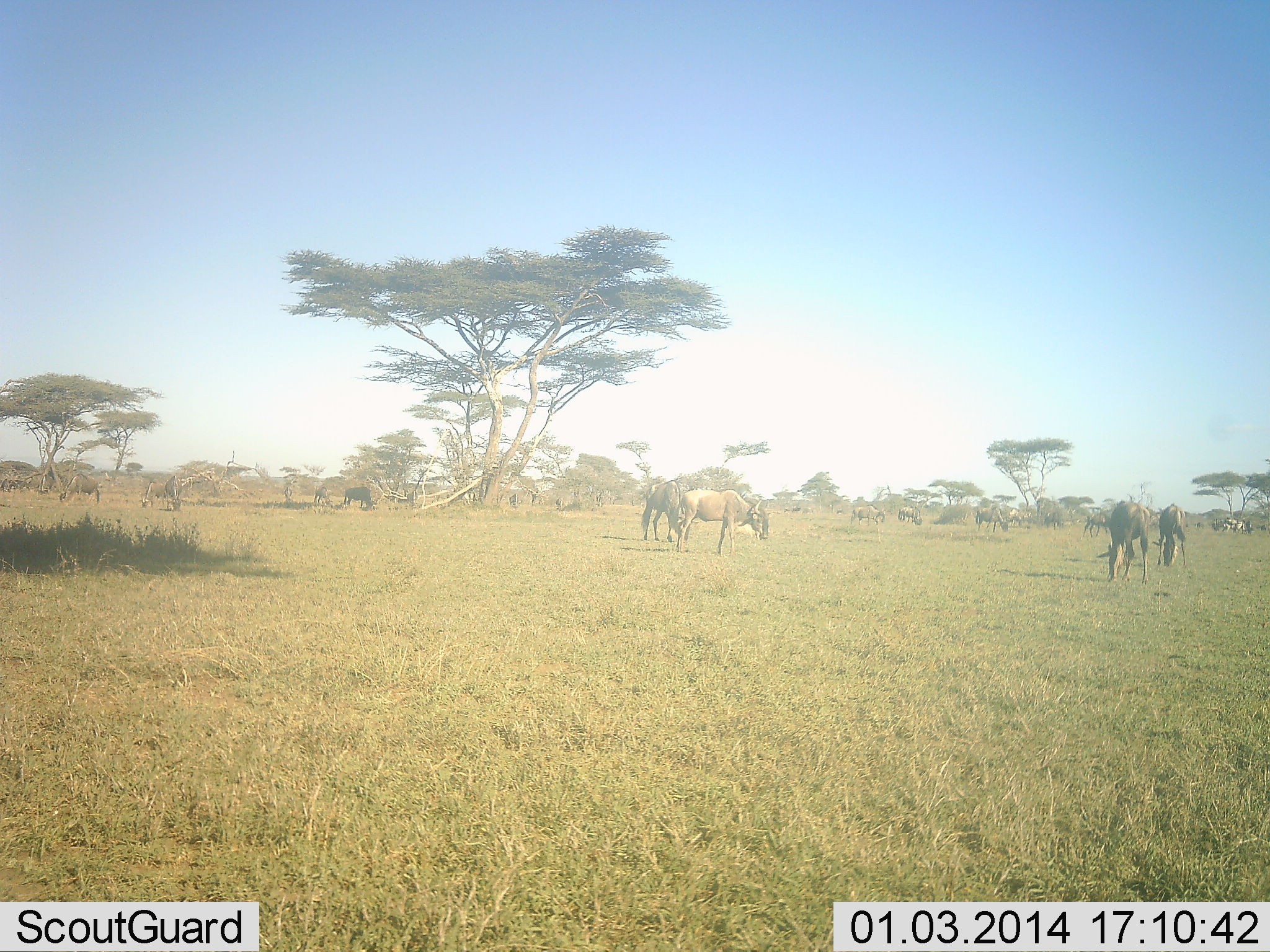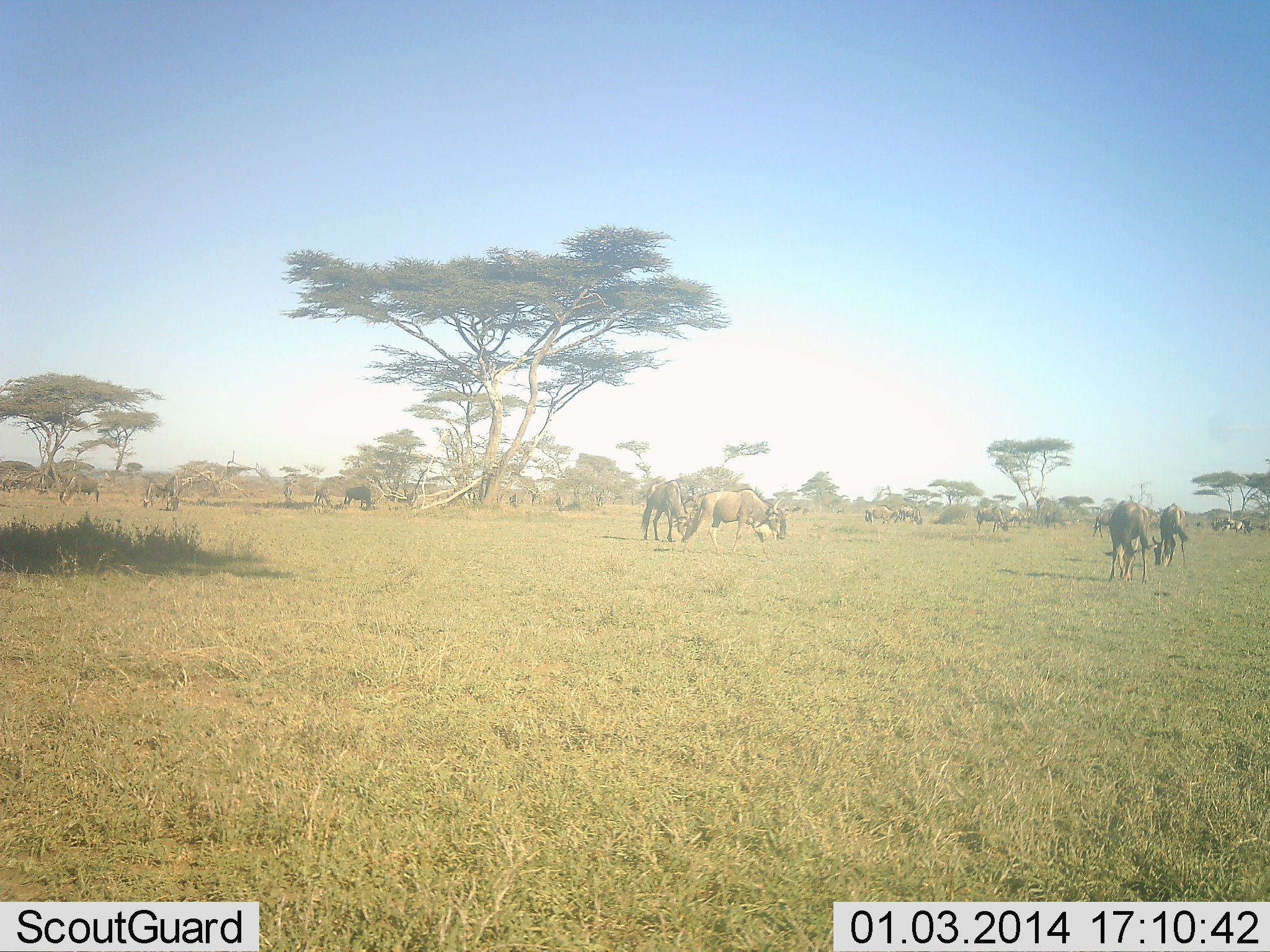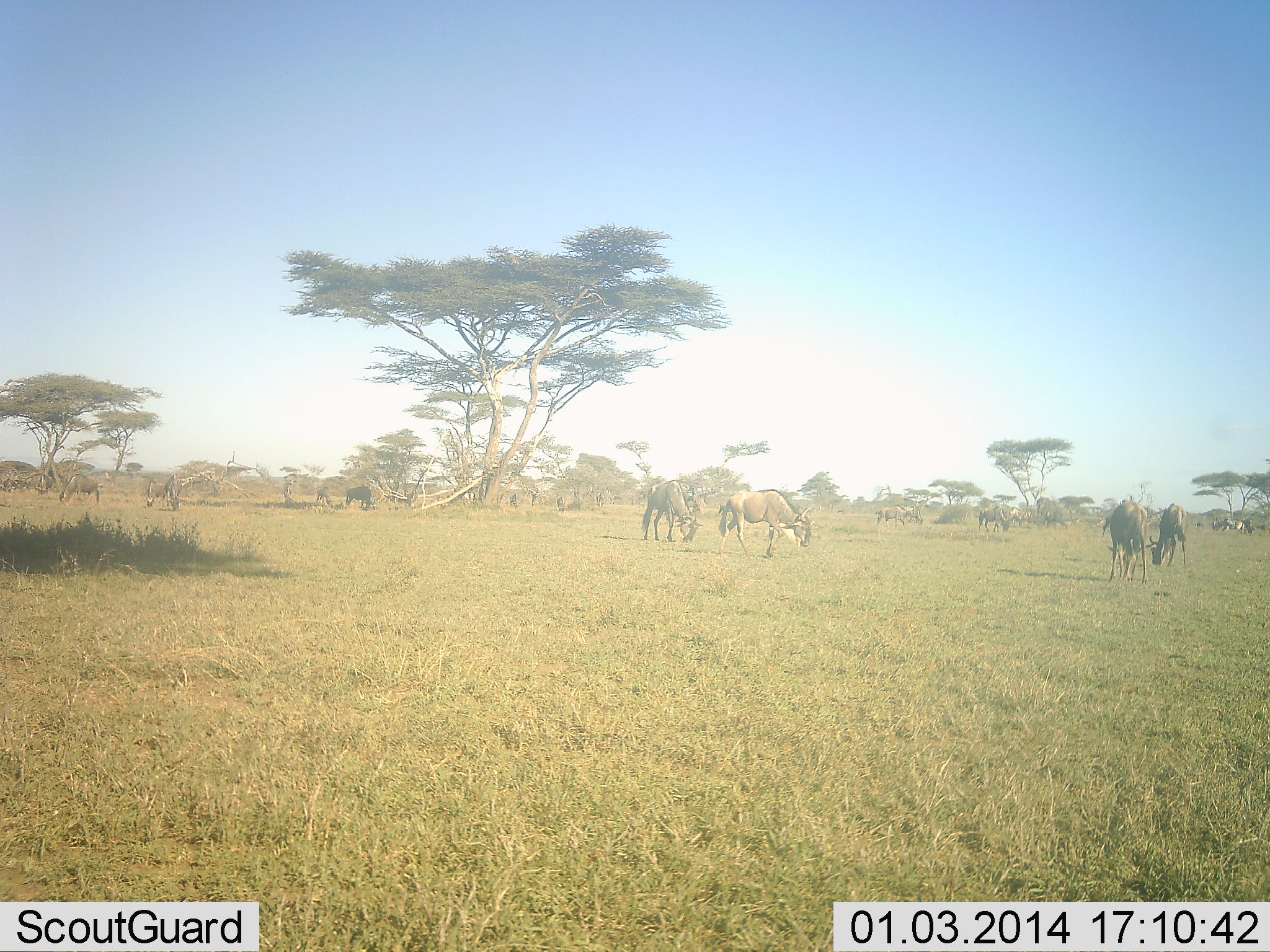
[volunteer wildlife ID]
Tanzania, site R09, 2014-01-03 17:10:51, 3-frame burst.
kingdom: Animalia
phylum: Chordata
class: Mammalia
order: Artiodactyla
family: Bovidae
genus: Connochaetes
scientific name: Connochaetes taurinus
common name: blue wildebeest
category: wildebeest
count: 11-50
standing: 30%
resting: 10%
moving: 40%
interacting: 0%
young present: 0%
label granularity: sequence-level